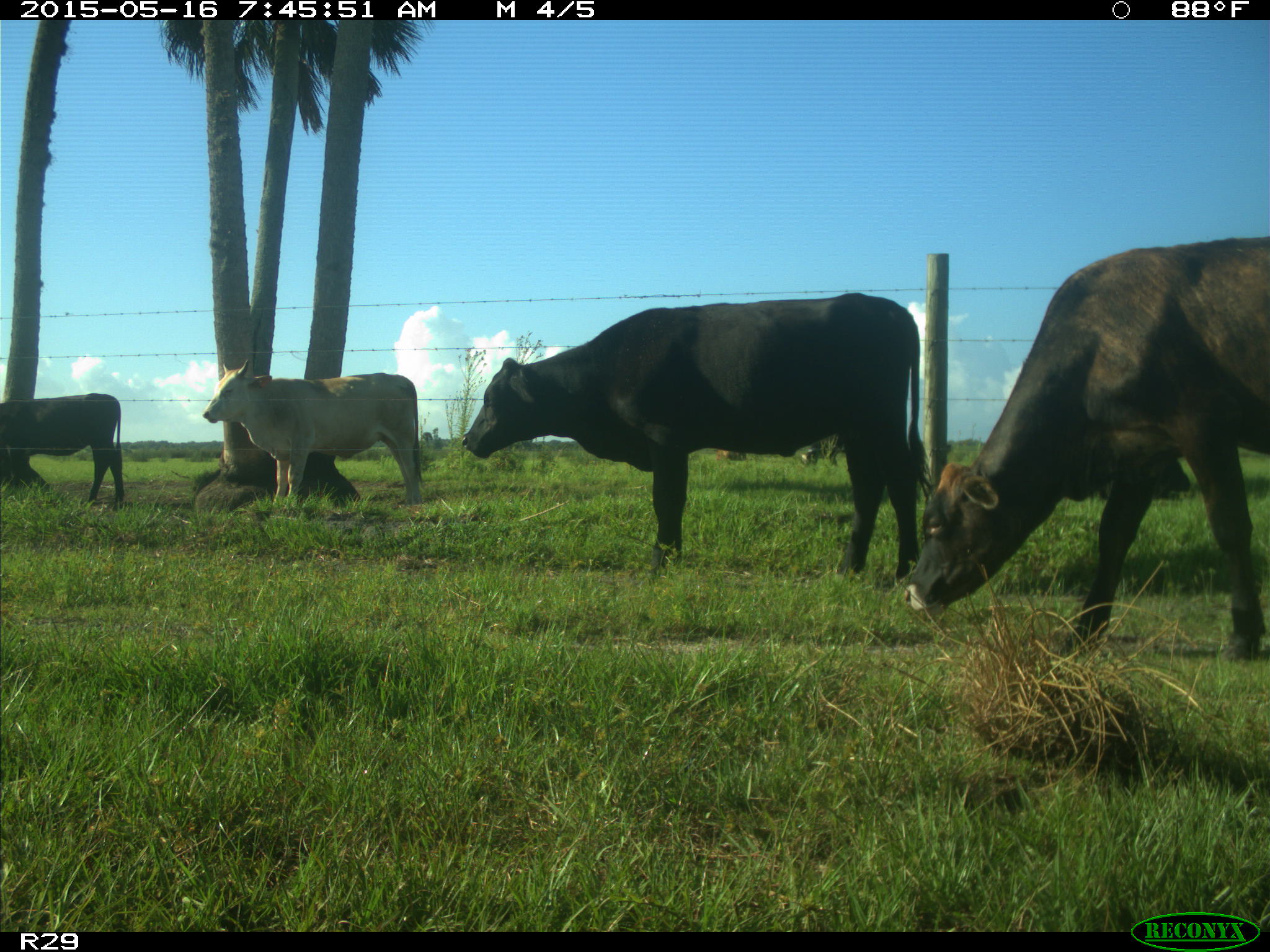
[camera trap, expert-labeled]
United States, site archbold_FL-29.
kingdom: Animalia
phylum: Chordata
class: Mammalia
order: Artiodactyla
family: Bovidae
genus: Bos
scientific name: Bos taurus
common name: domestic cow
Bos taurus (domestic cow).